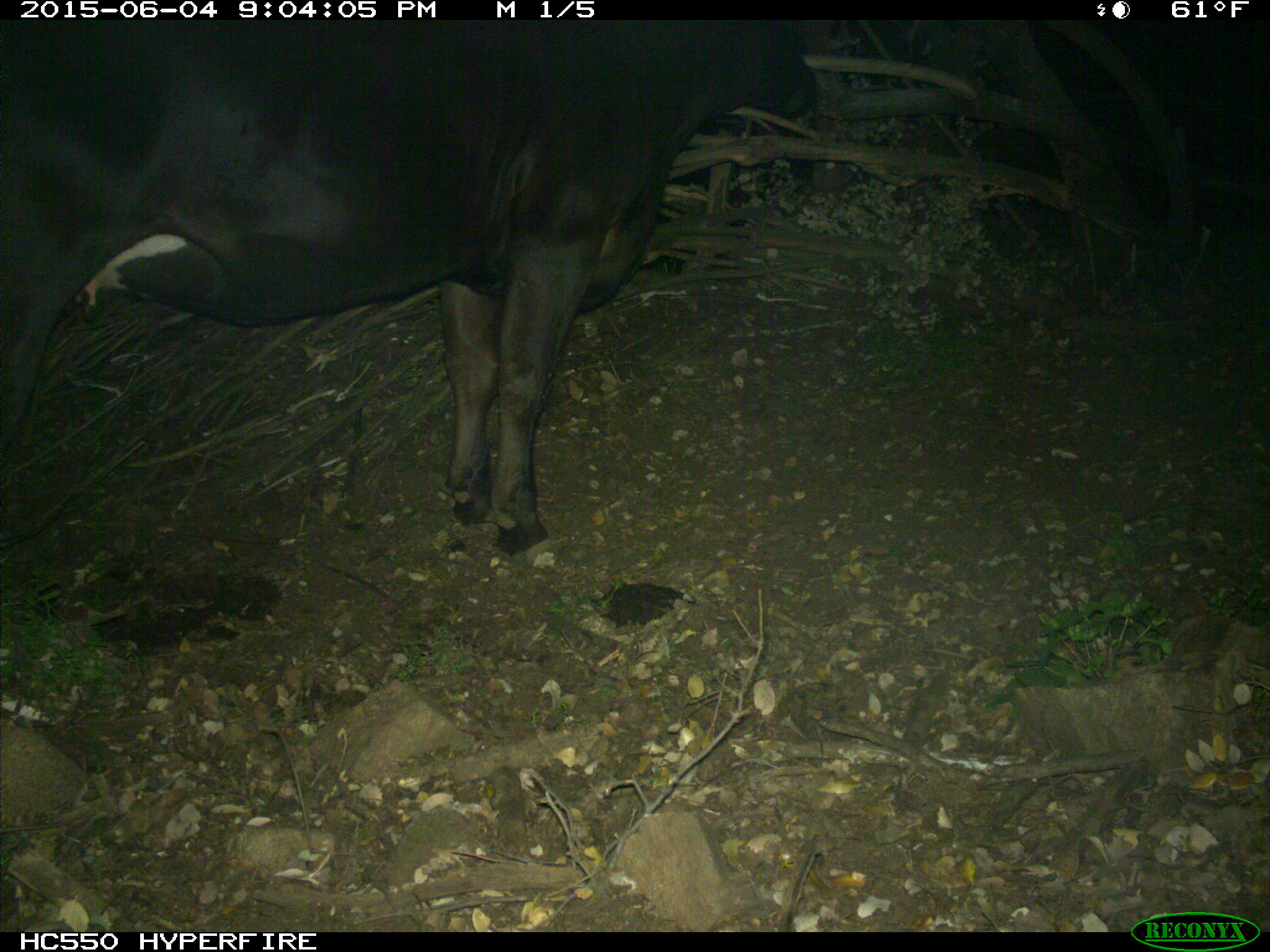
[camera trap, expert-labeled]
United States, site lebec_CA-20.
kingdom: Animalia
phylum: Chordata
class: Mammalia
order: Artiodactyla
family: Bovidae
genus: Bos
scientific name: Bos taurus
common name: domestic cow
Bos taurus (domestic cow).